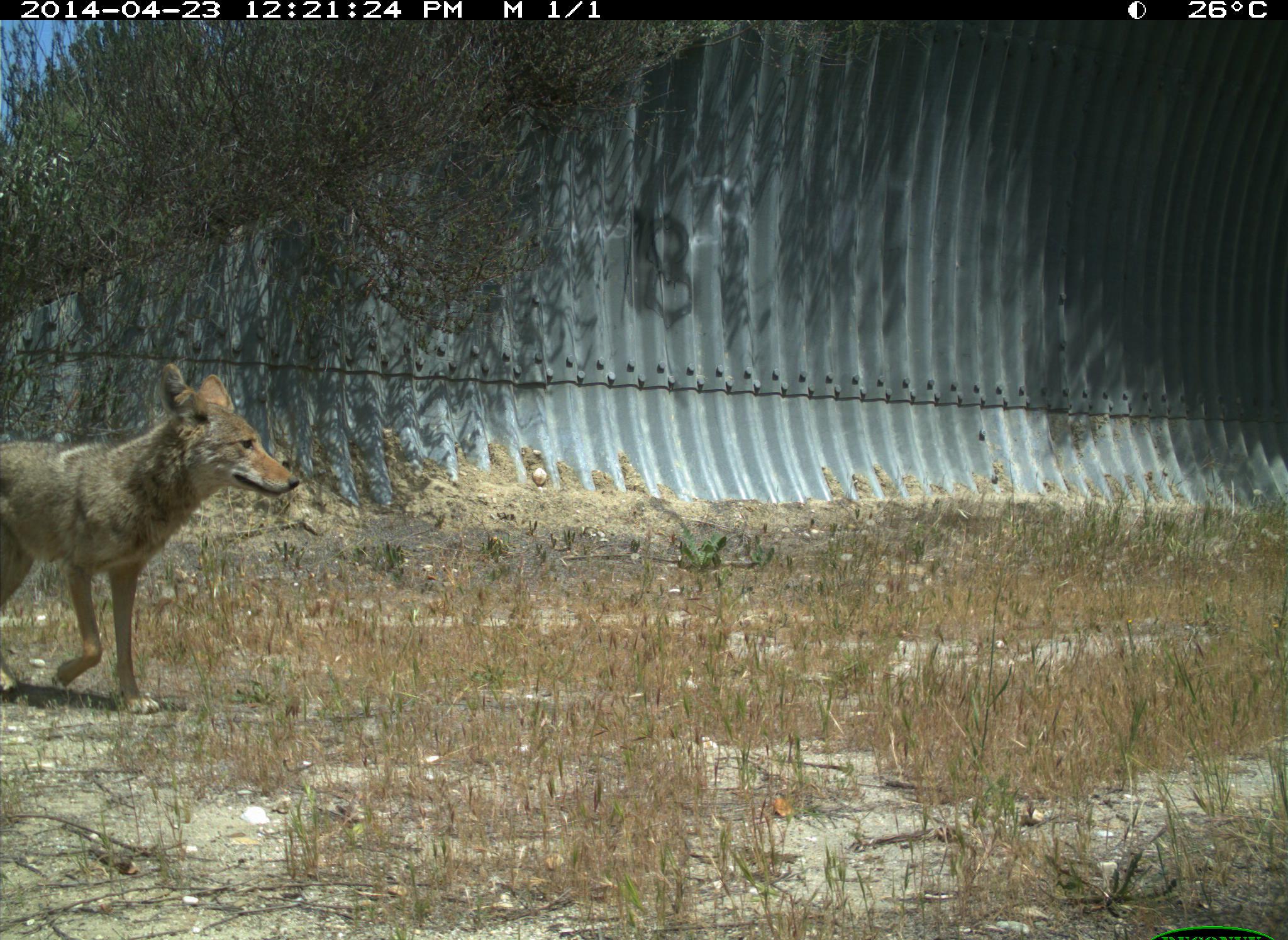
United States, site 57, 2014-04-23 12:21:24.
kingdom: Animalia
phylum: Chordata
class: Mammalia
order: Carnivora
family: Canidae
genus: Canis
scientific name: Canis latrans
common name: coyote